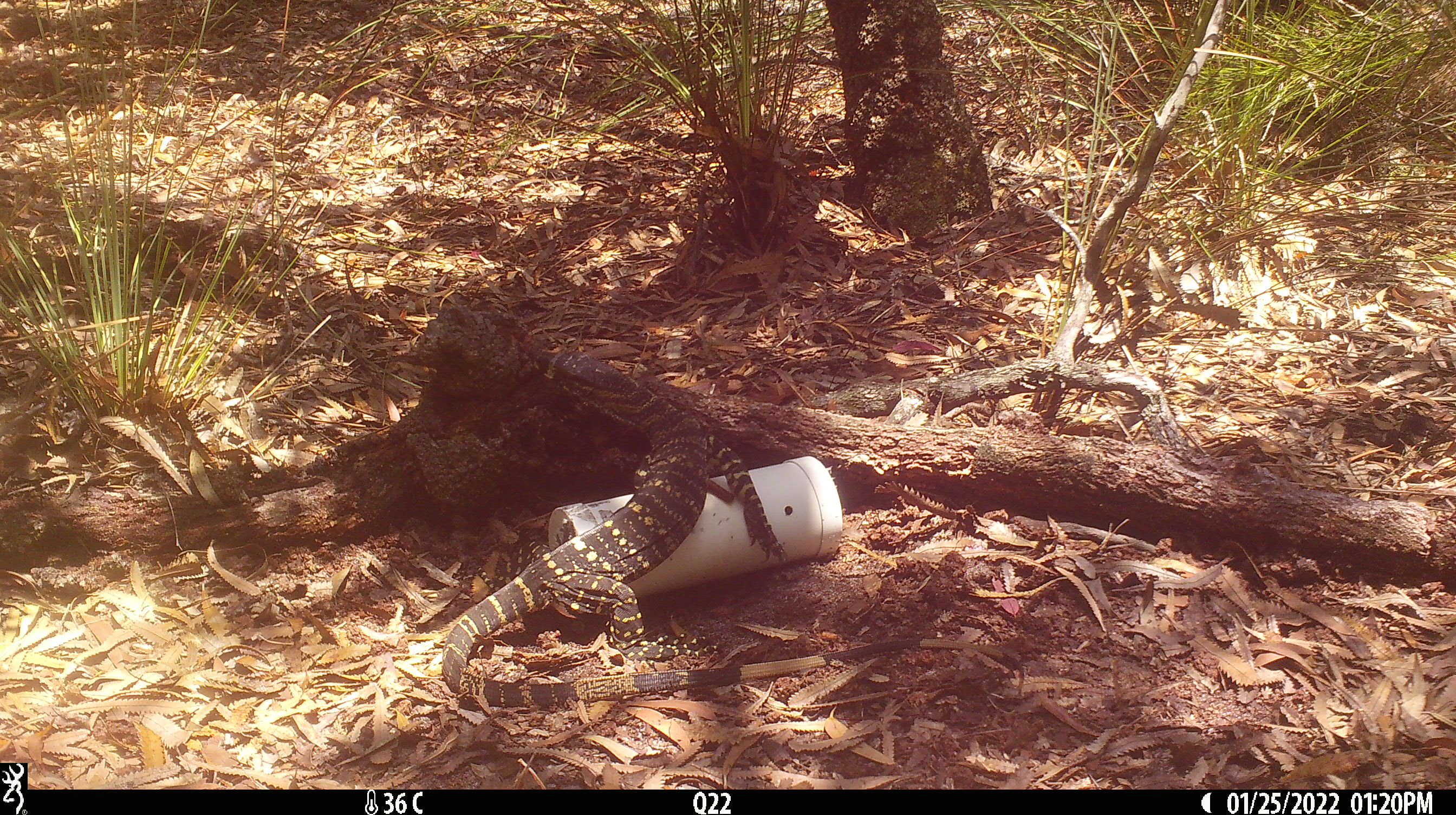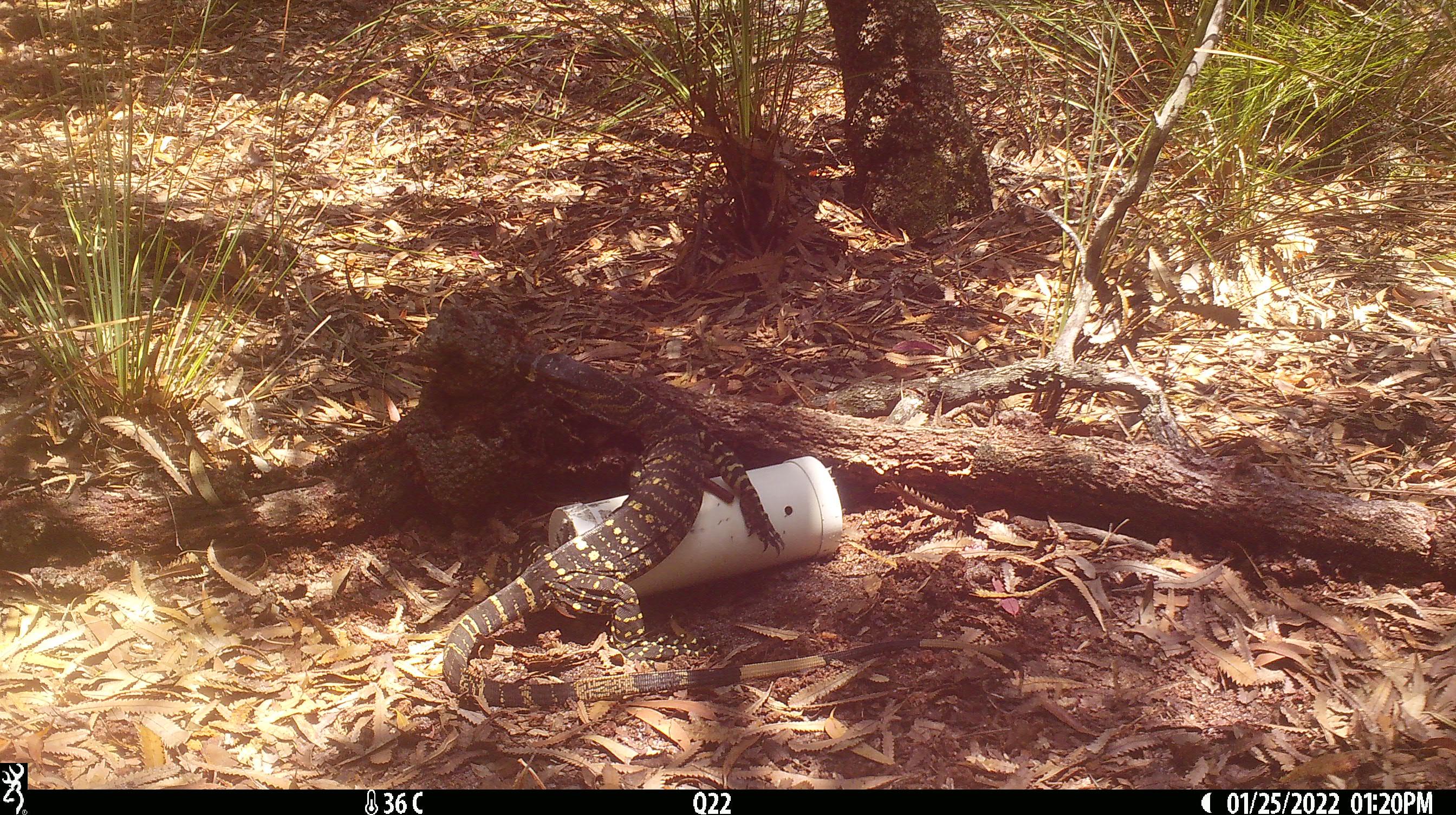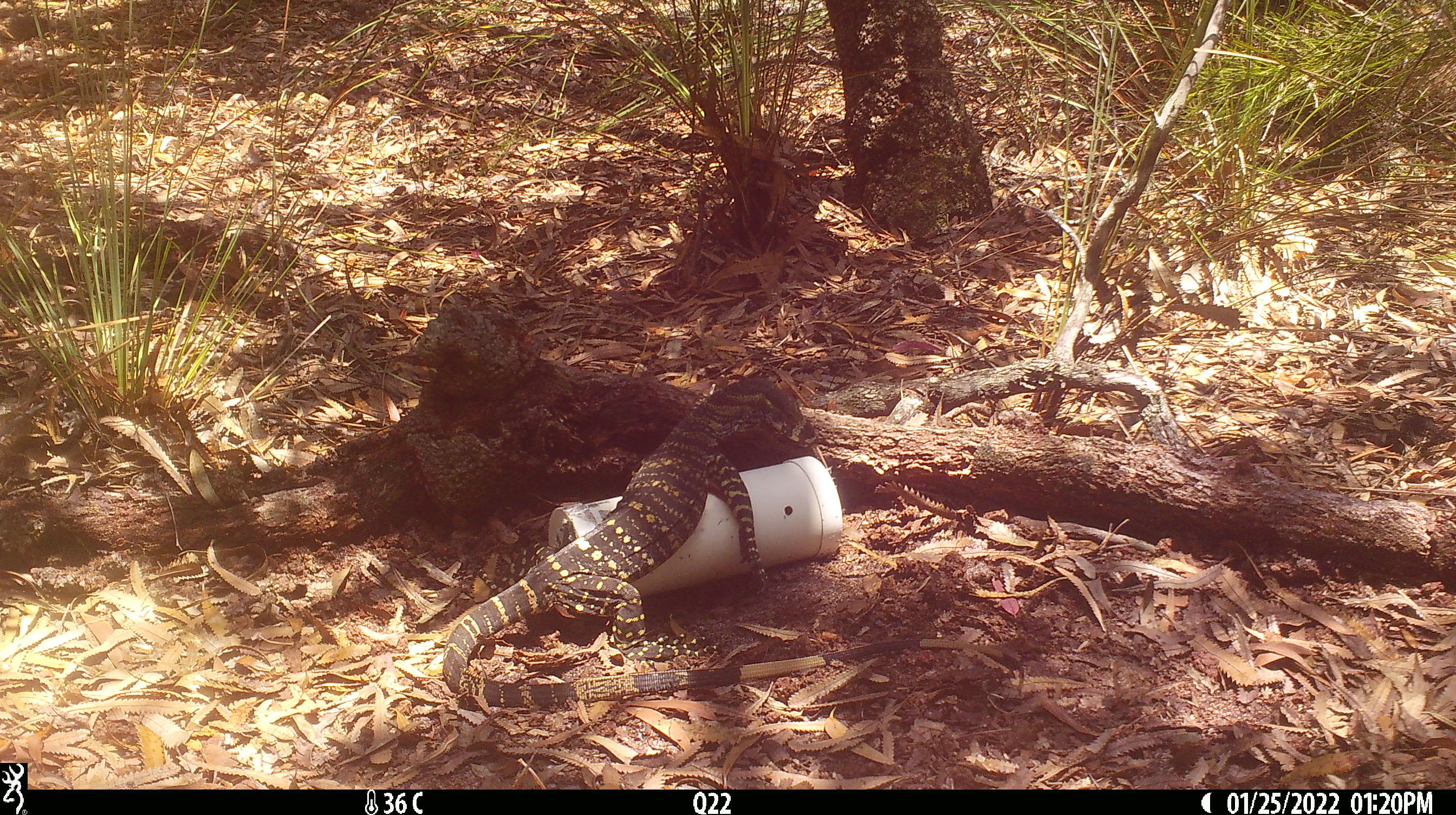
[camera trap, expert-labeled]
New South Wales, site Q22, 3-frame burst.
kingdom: Animalia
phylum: Chordata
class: Reptilia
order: Squamata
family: Varanidae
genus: Varanus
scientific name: Varanus varius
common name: lace monitor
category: goanna